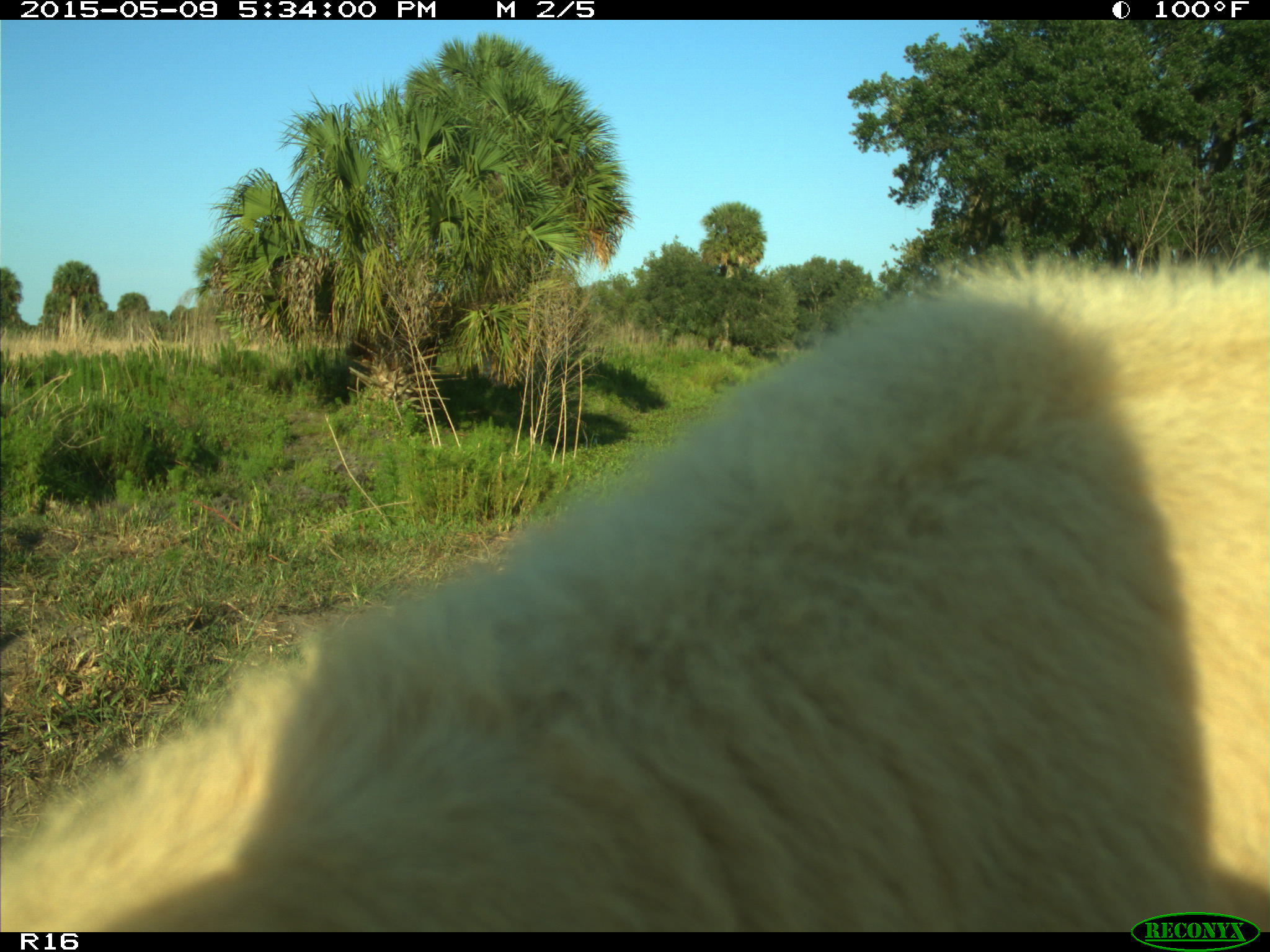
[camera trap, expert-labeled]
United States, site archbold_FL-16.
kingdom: Animalia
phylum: Chordata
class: Mammalia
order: Artiodactyla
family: Suidae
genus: Sus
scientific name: Sus scrofa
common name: wild boar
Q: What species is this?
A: Sus scrofa (wild boar).